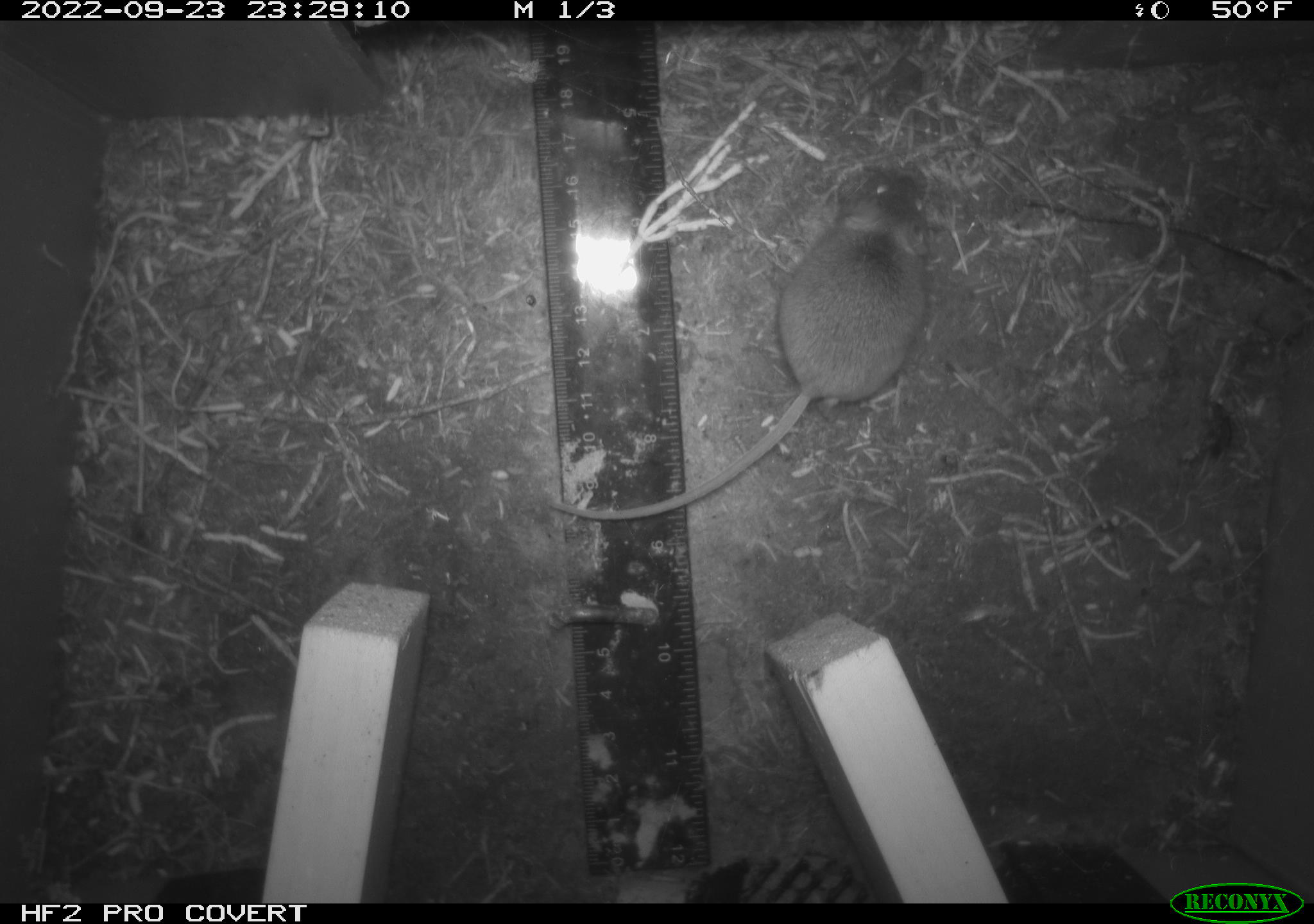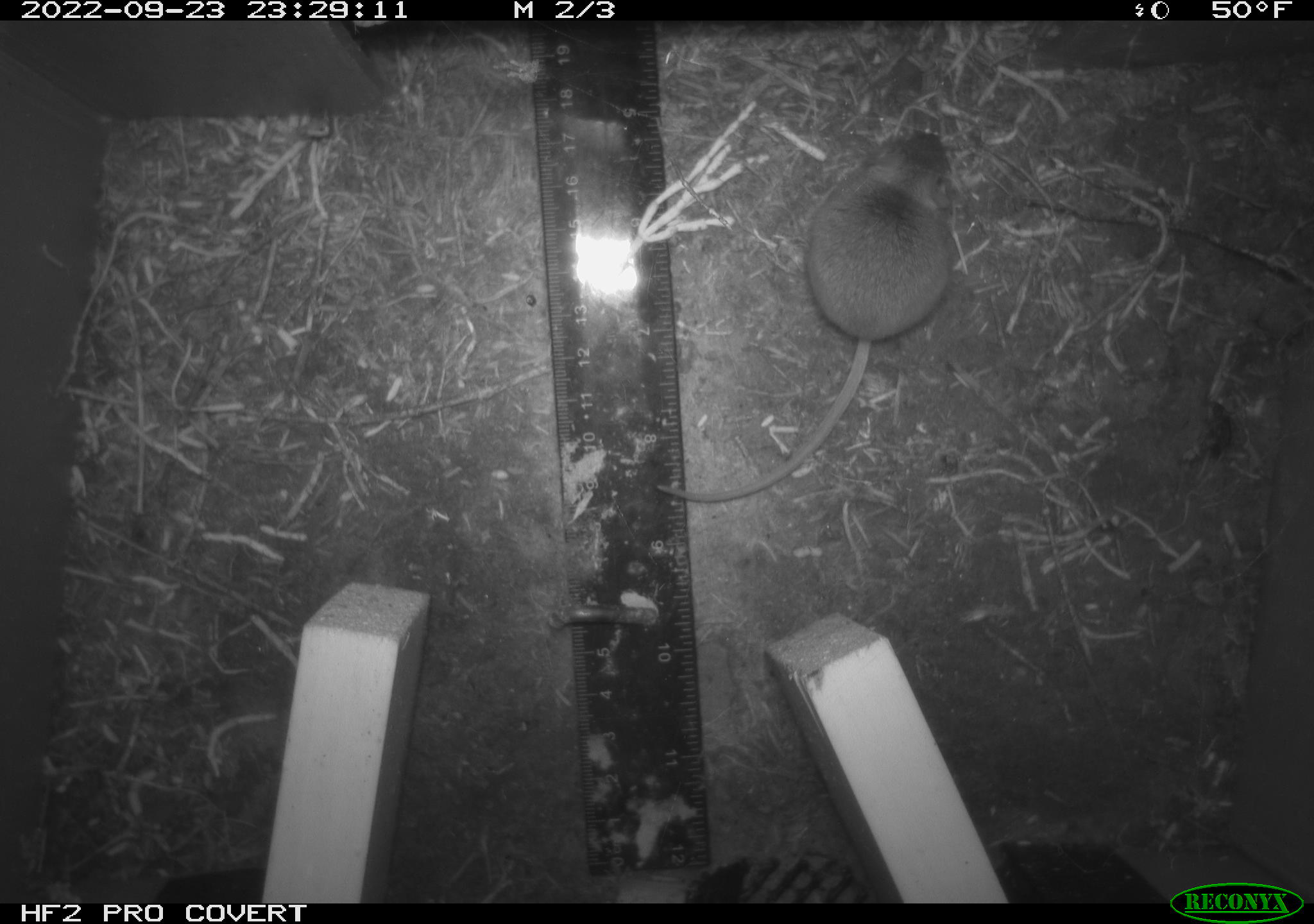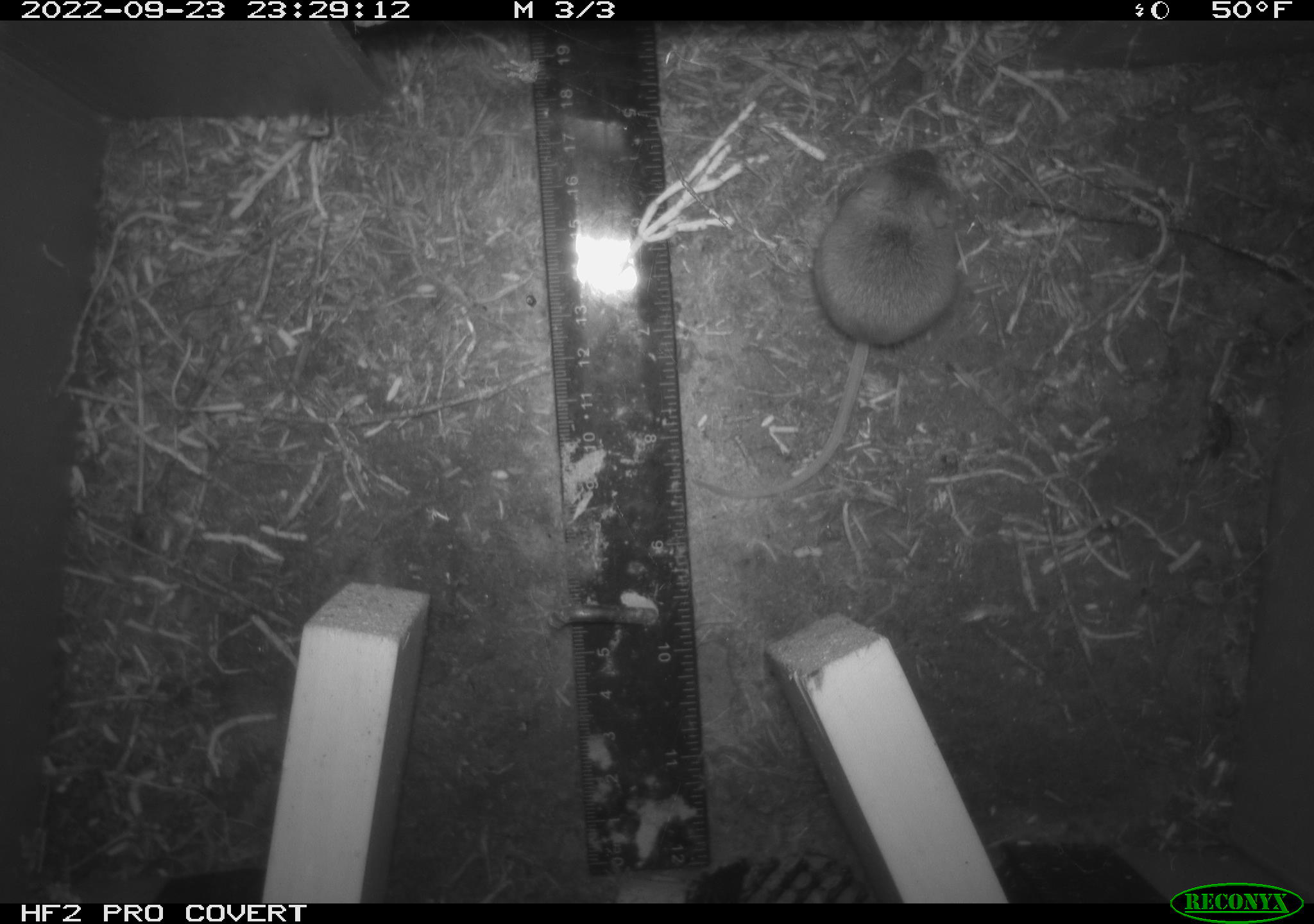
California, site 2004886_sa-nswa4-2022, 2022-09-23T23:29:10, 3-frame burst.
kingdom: Animalia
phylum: Chordata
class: Mammalia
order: Rodentia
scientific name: Rodentia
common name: rodent